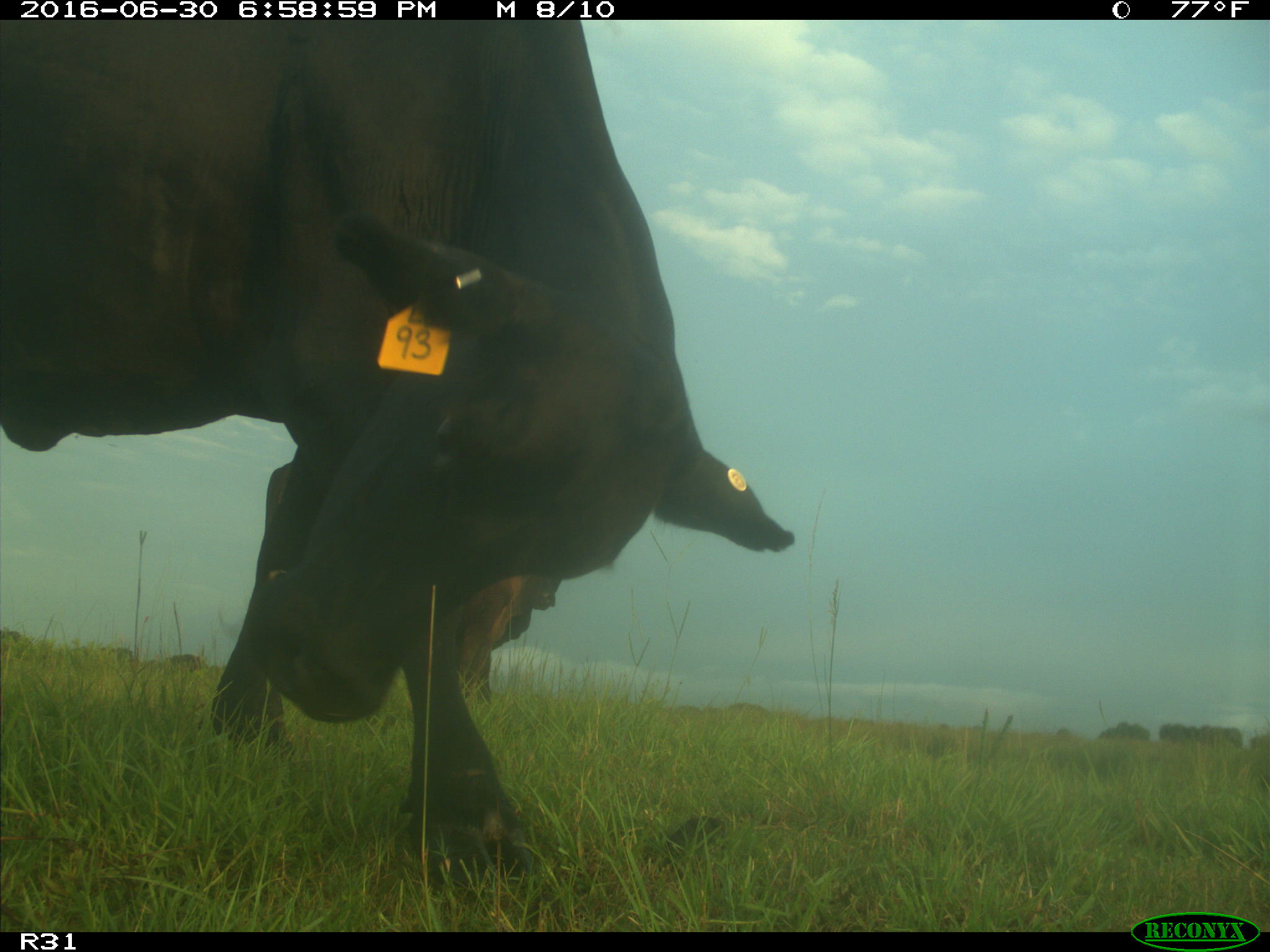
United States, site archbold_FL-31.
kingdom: Animalia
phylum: Chordata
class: Mammalia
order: Artiodactyla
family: Bovidae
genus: Bos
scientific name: Bos taurus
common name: domestic cow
Bos taurus (domestic cow).